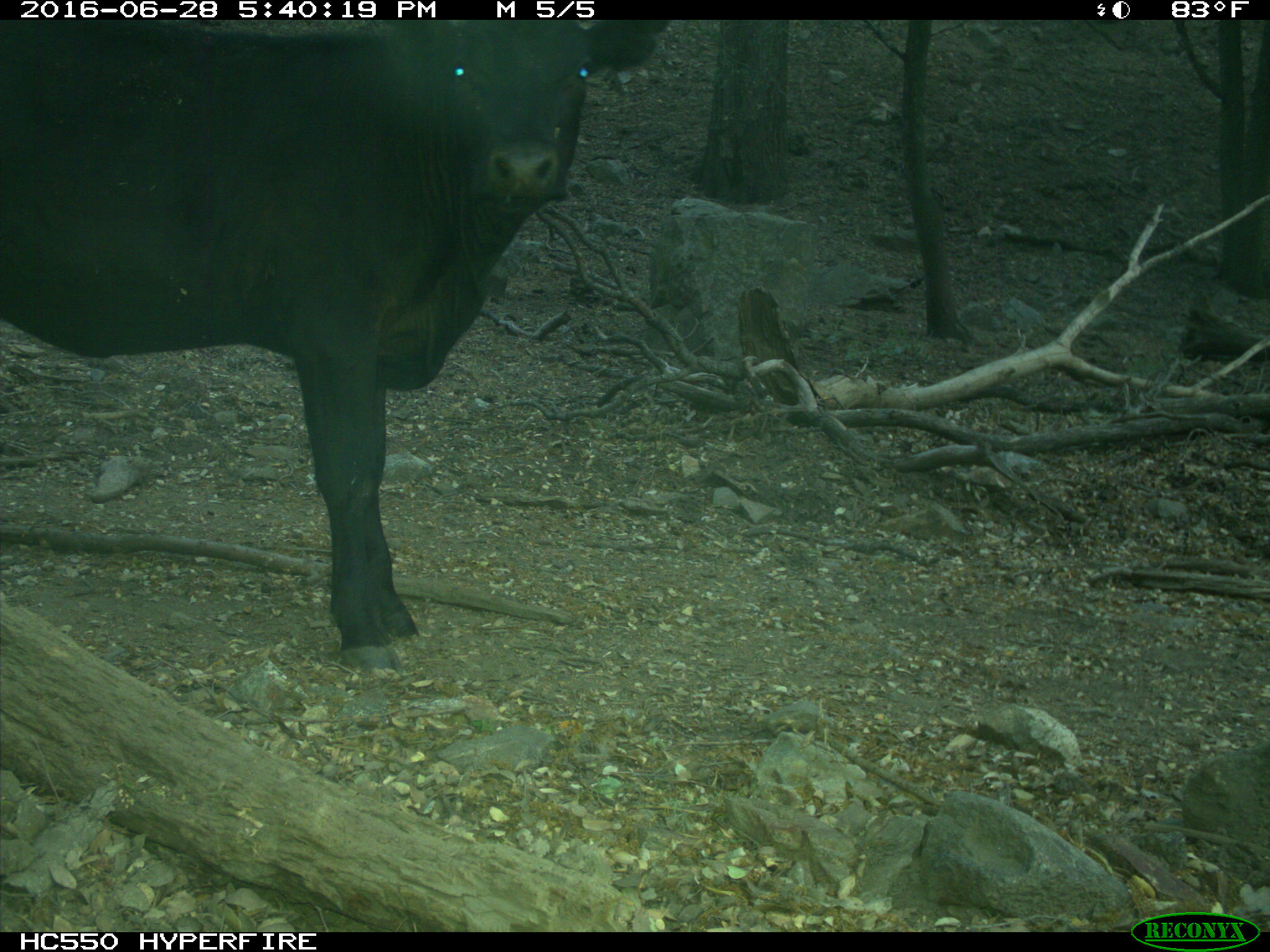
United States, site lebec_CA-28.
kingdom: Animalia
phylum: Chordata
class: Mammalia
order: Artiodactyla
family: Bovidae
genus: Bos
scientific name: Bos taurus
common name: domestic cow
Bos taurus (domestic cow).